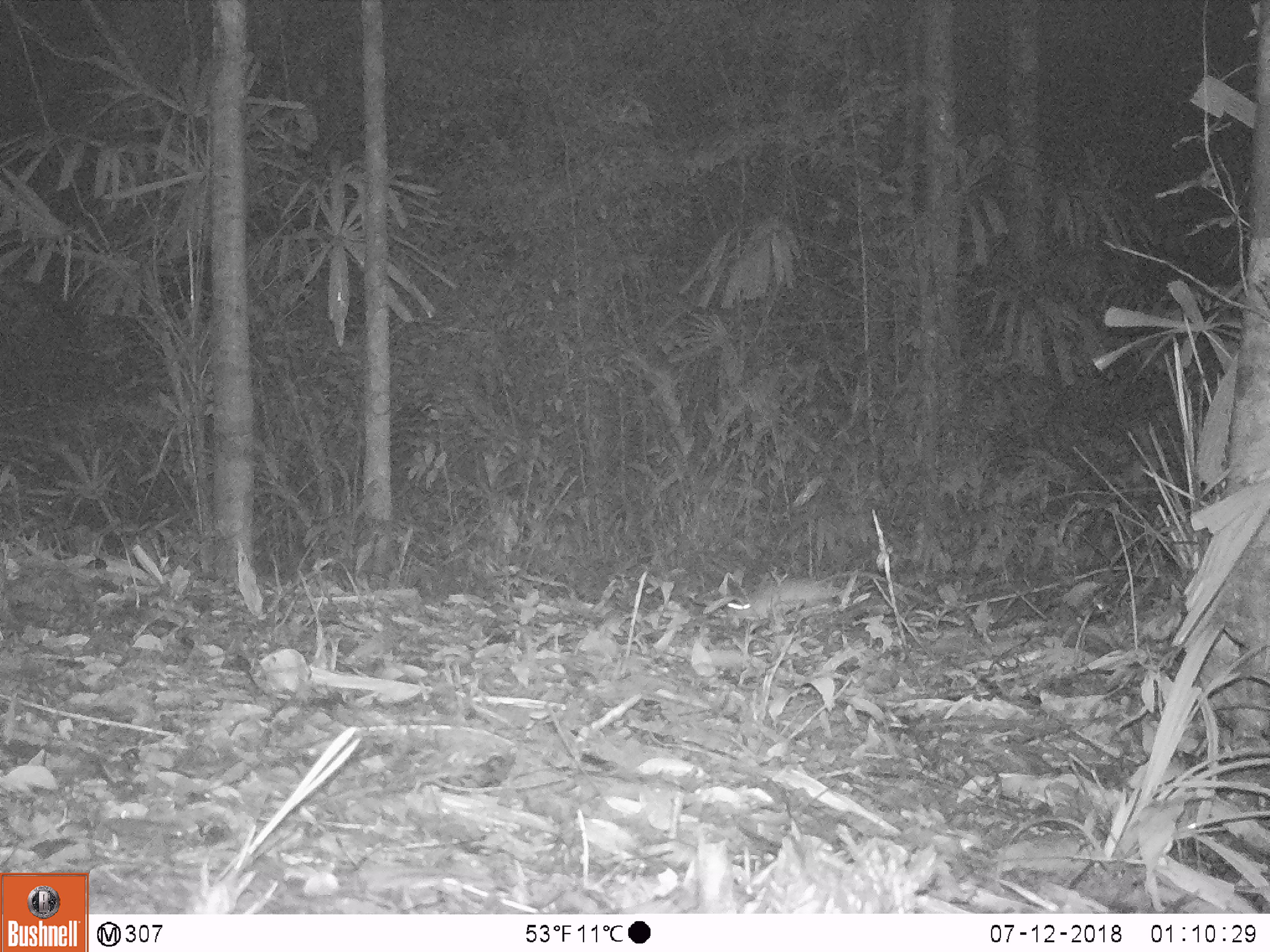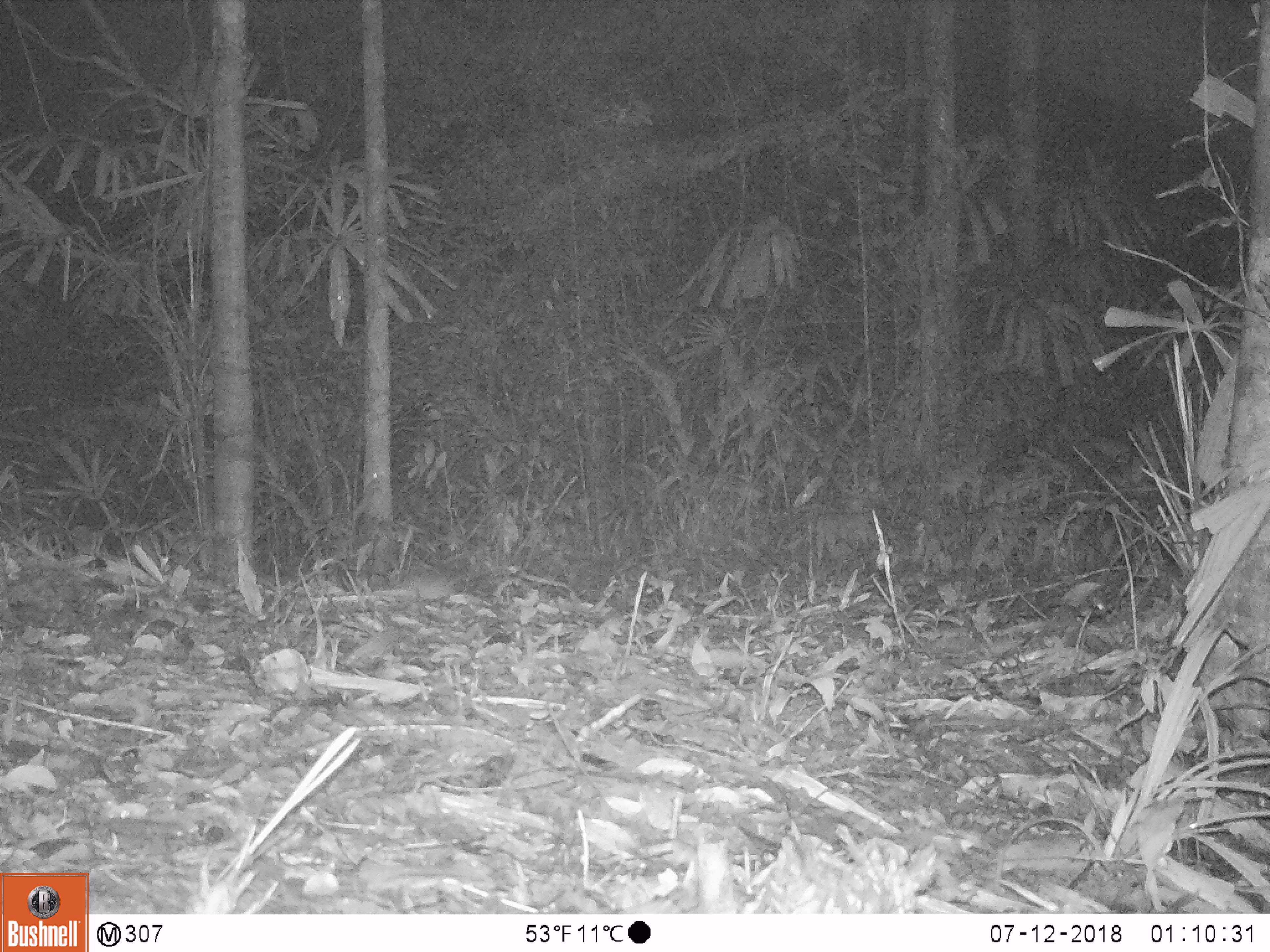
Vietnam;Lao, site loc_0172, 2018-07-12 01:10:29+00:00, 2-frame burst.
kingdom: Animalia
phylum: Chordata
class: Mammalia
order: Rodentia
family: Muridae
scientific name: Muridae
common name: old-world mice and rats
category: unidentified murid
Unidentified murid (old-world mice and rats) (Muridae). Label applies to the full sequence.